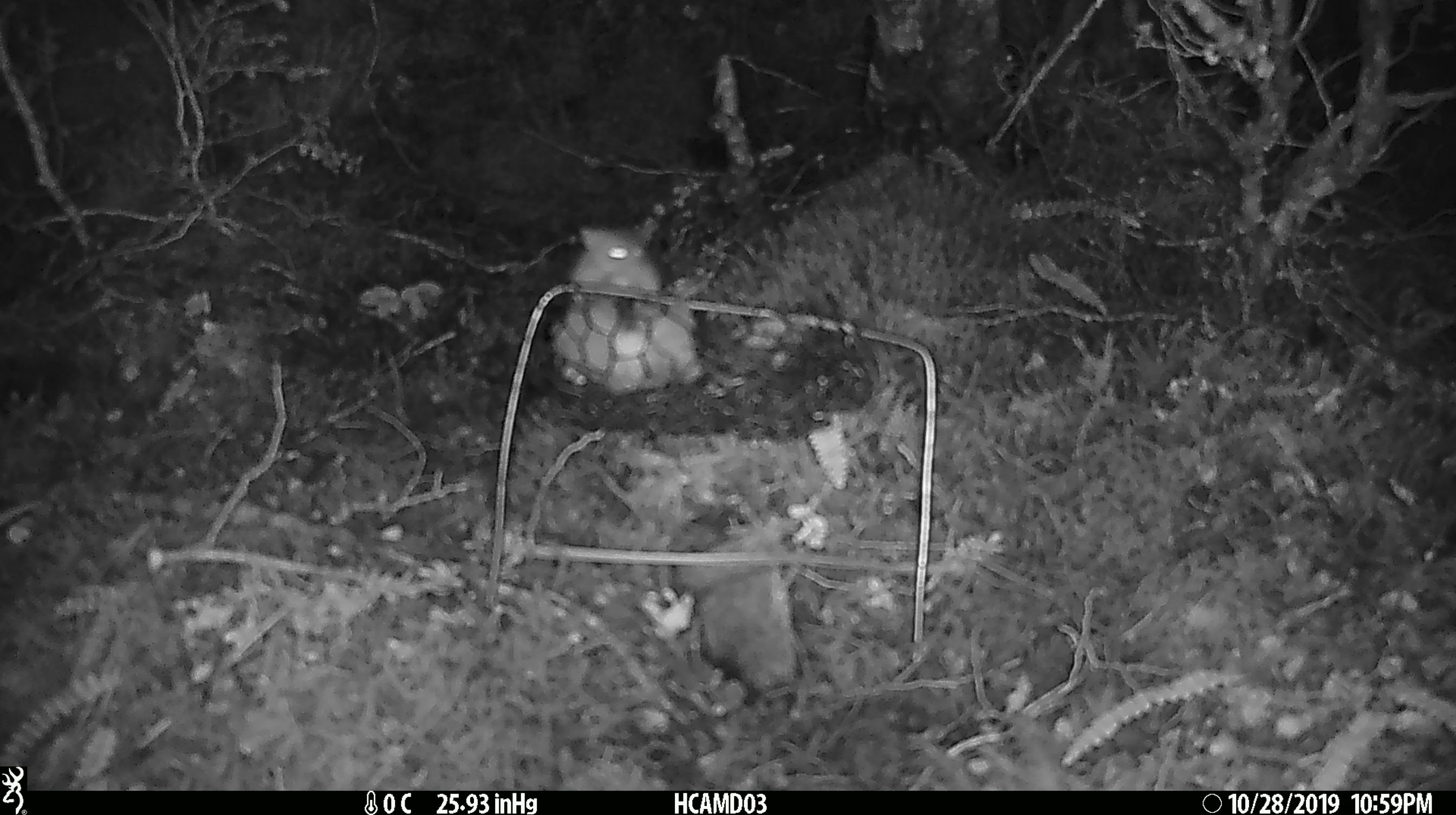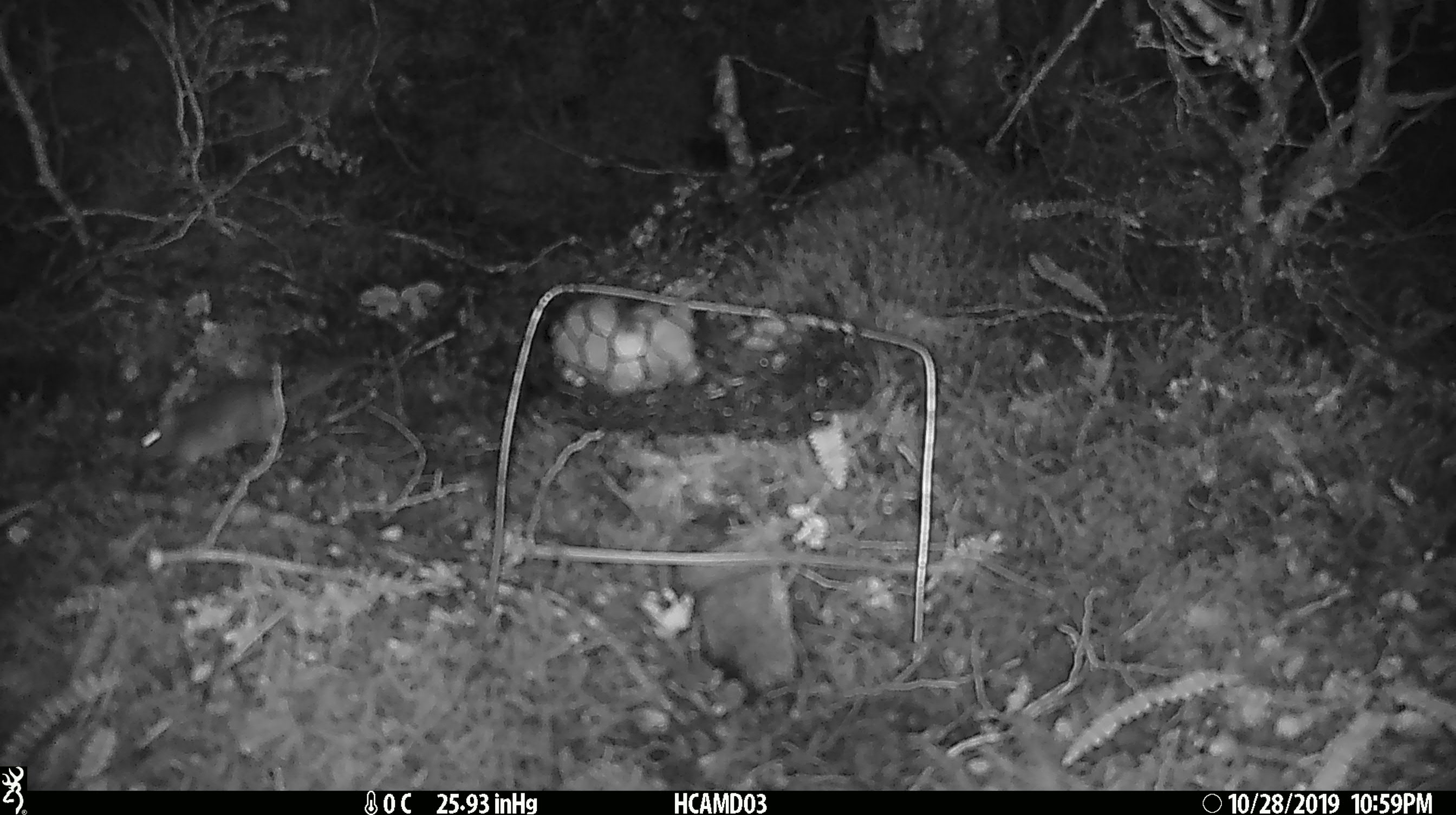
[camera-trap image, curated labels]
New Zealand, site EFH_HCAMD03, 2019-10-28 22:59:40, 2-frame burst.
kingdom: Animalia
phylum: Chordata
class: Mammalia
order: Rodentia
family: Muridae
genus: Mus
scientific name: Mus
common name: mouse